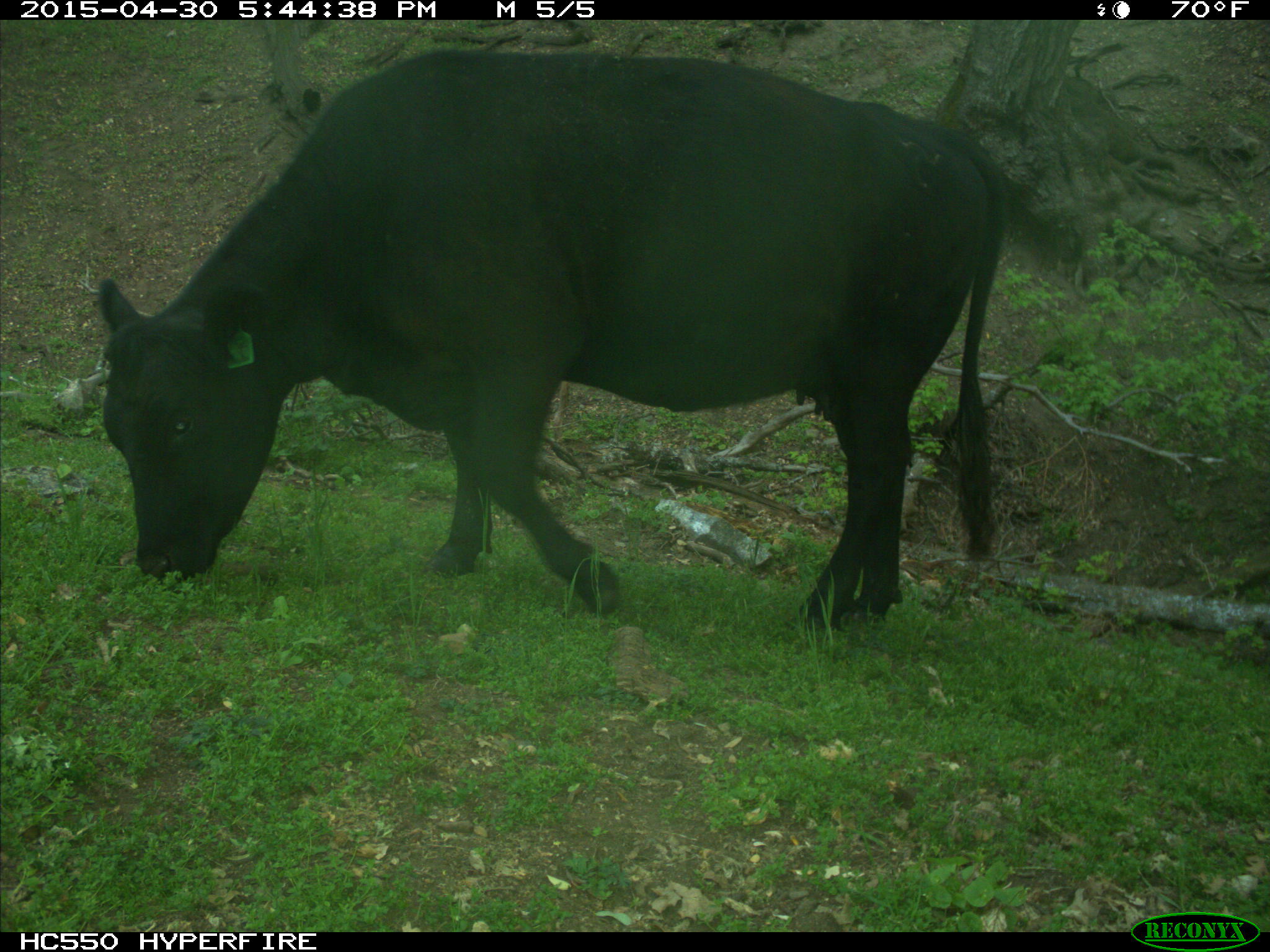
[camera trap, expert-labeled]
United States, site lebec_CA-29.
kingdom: Animalia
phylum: Chordata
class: Mammalia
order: Artiodactyla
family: Bovidae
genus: Bos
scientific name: Bos taurus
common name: domestic cow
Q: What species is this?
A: Bos taurus (domestic cow).